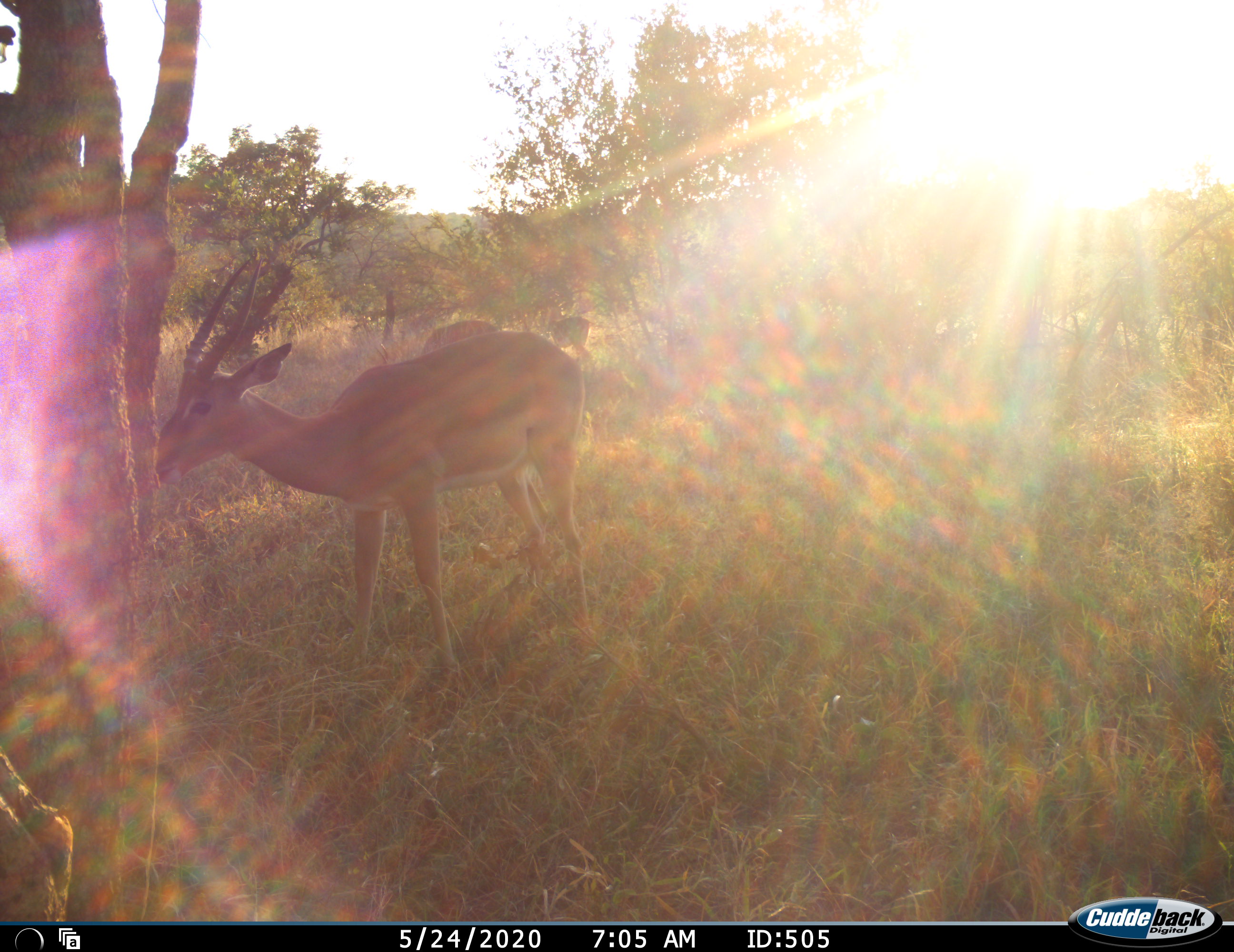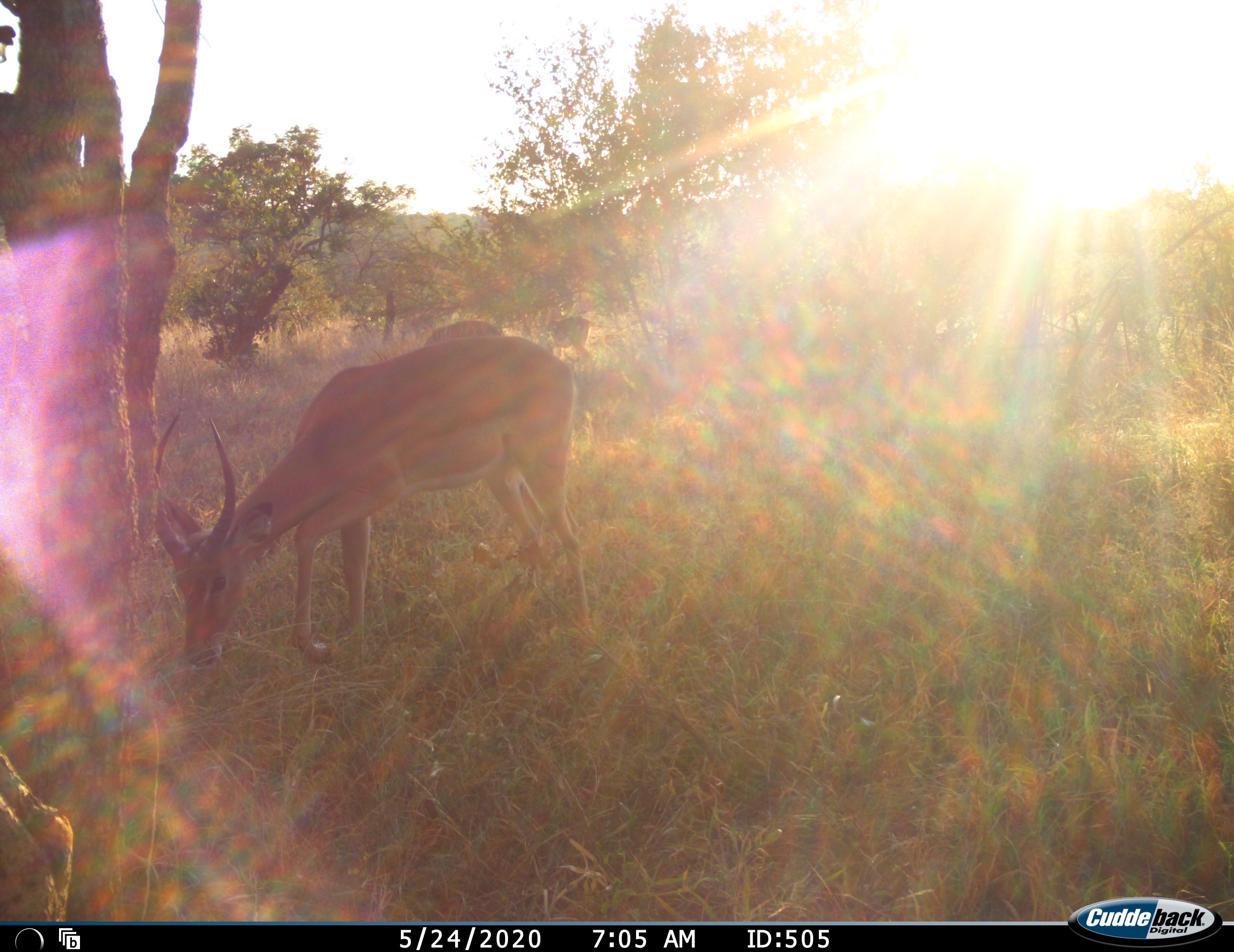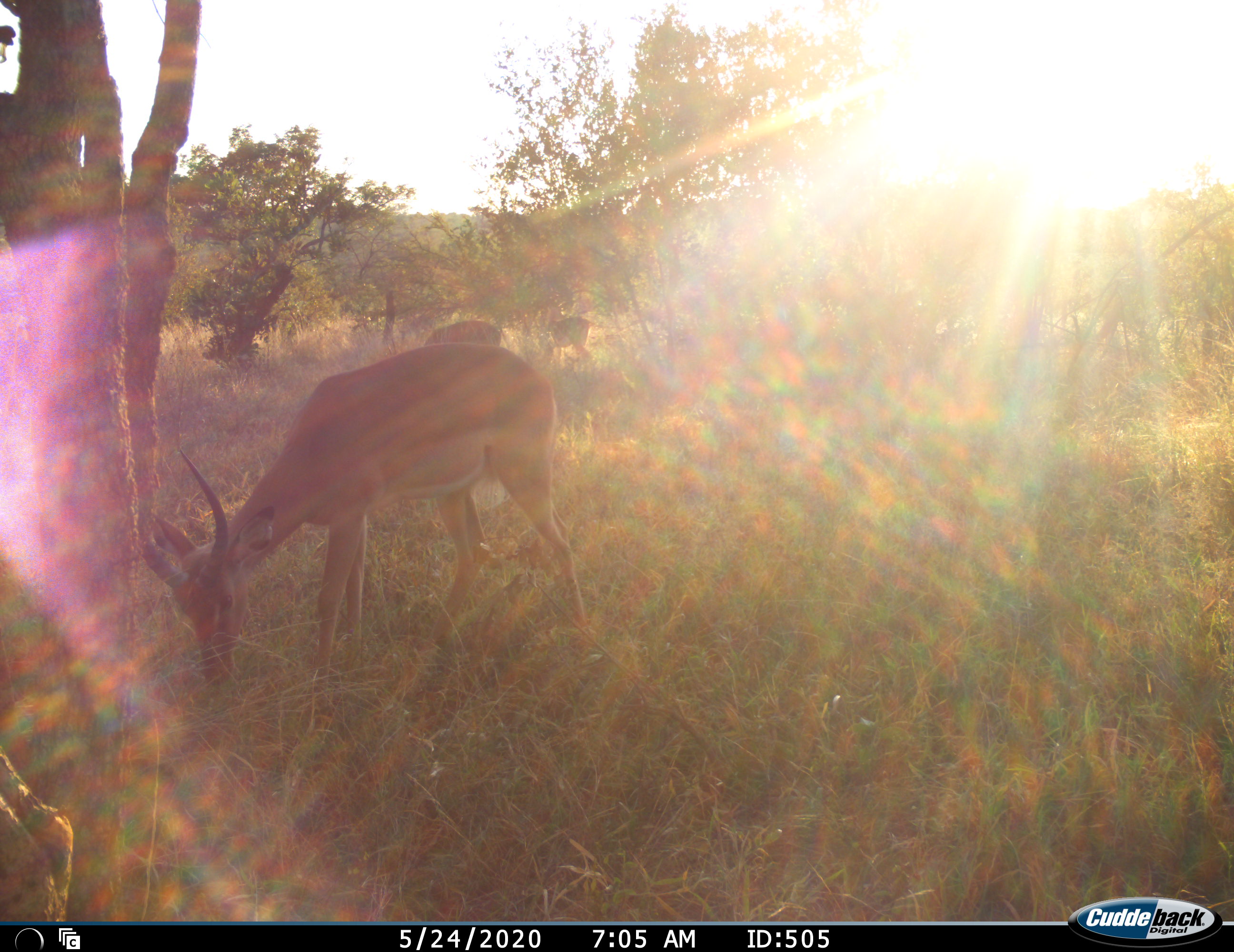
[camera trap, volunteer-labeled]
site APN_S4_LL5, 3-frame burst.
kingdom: Animalia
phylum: Chordata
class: Mammalia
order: Artiodactyla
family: Bovidae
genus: Aepyceros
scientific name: Aepyceros melampus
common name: impala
Impala (Aepyceros melampus), count 3. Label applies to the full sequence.